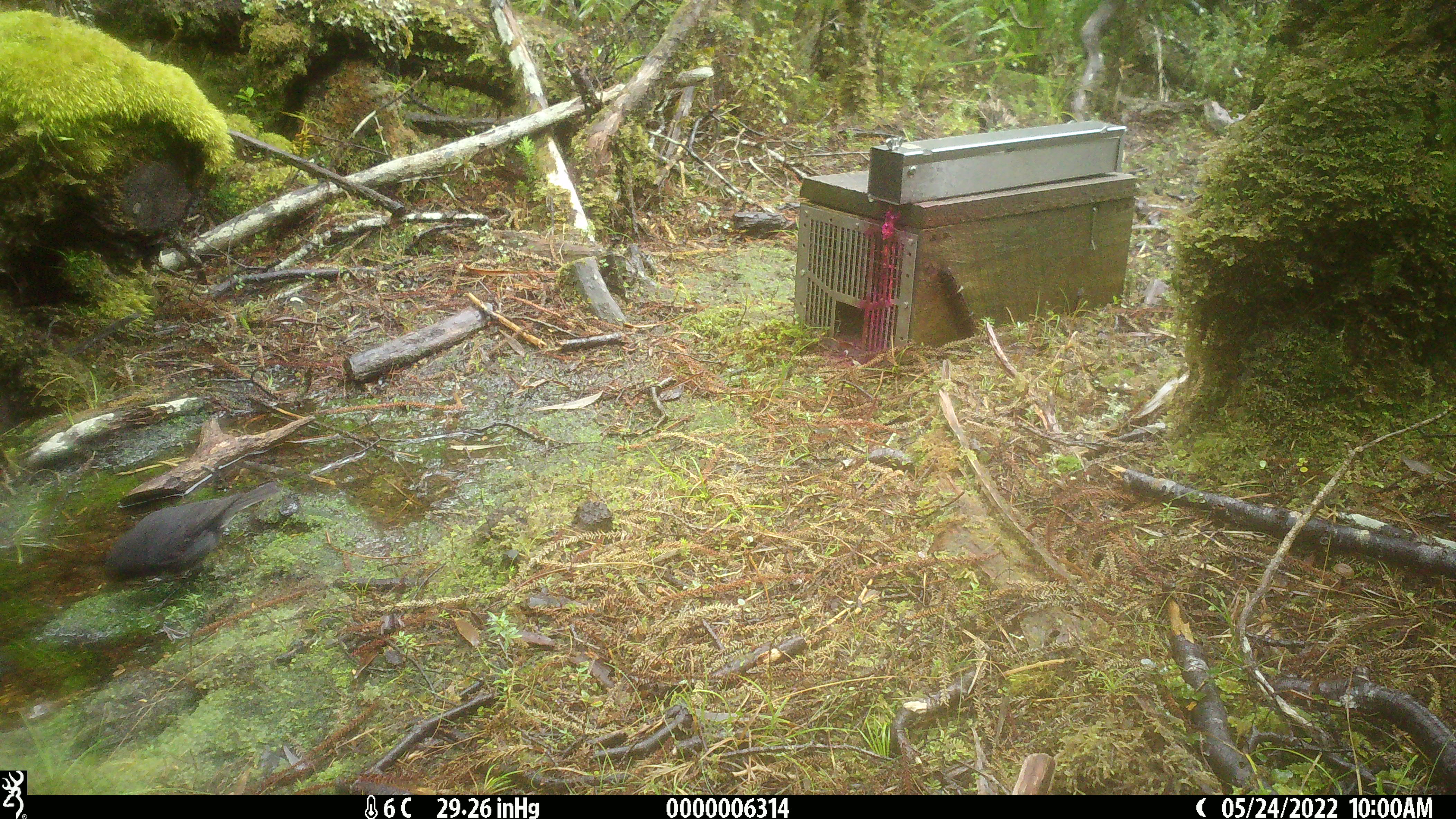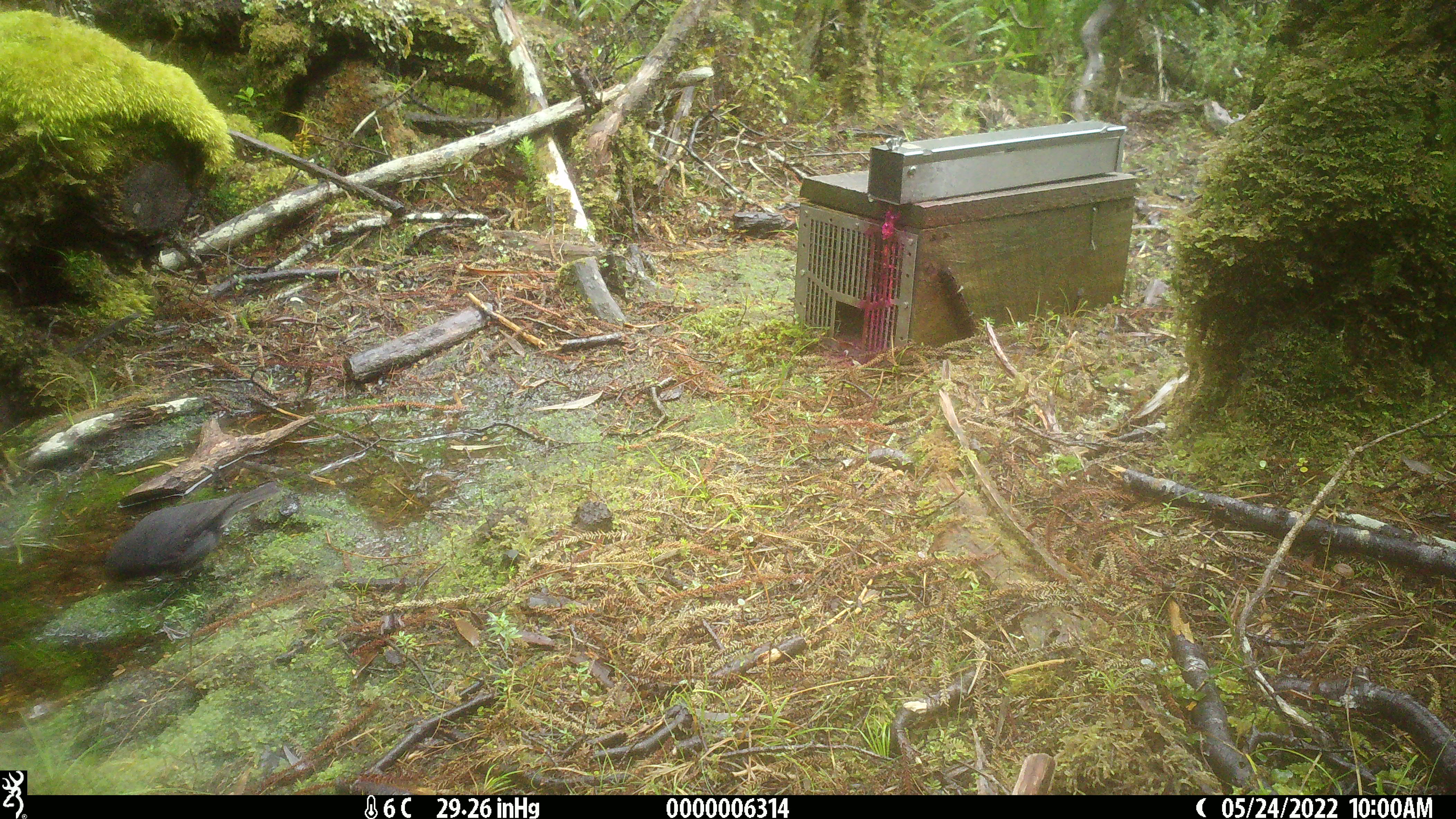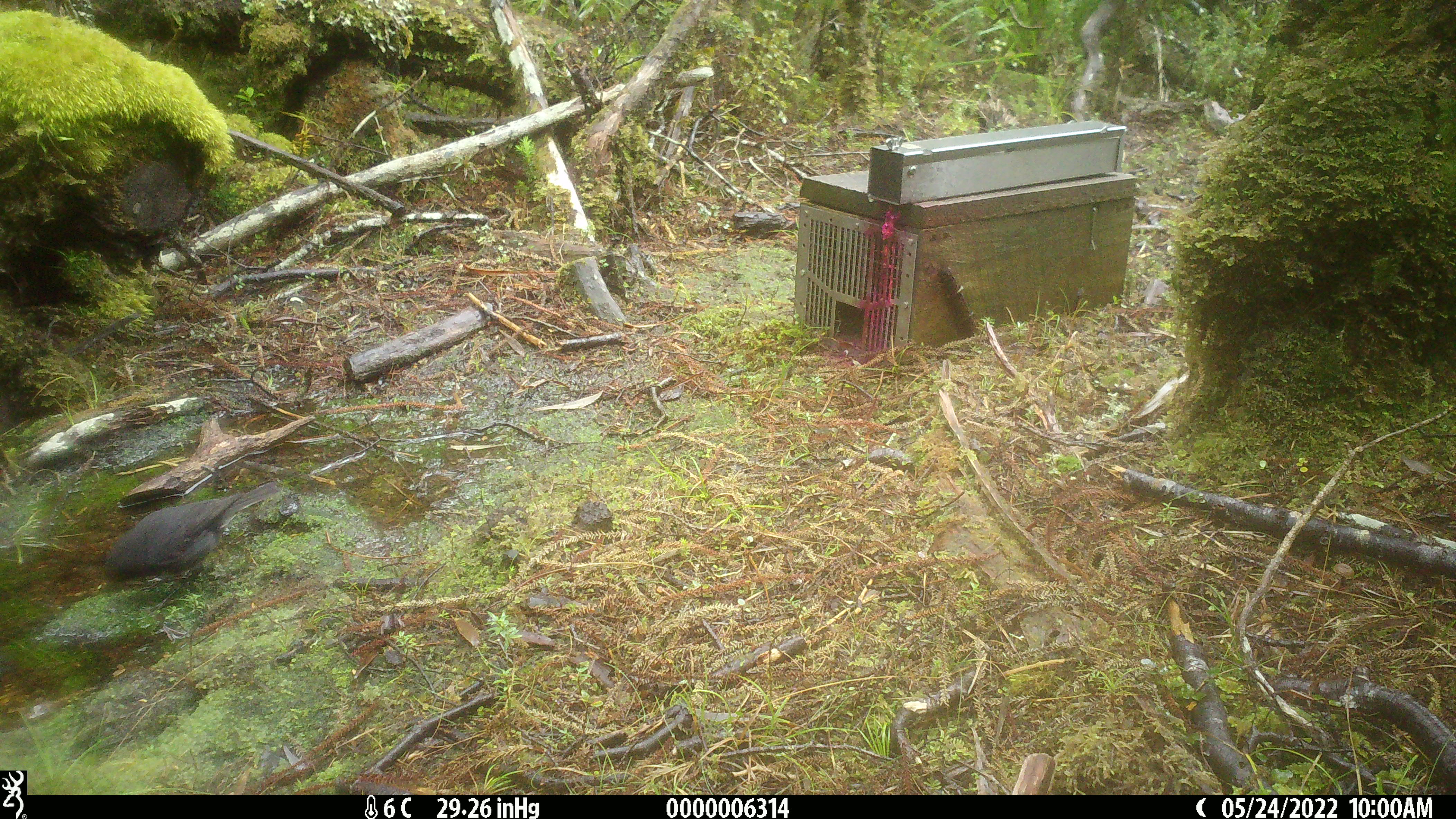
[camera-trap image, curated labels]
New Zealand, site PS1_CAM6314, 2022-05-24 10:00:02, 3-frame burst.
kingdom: Animalia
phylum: Chordata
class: Aves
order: Passeriformes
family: Petroicidae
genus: Petroica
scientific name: Petroica australis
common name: new zealand robin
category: robin